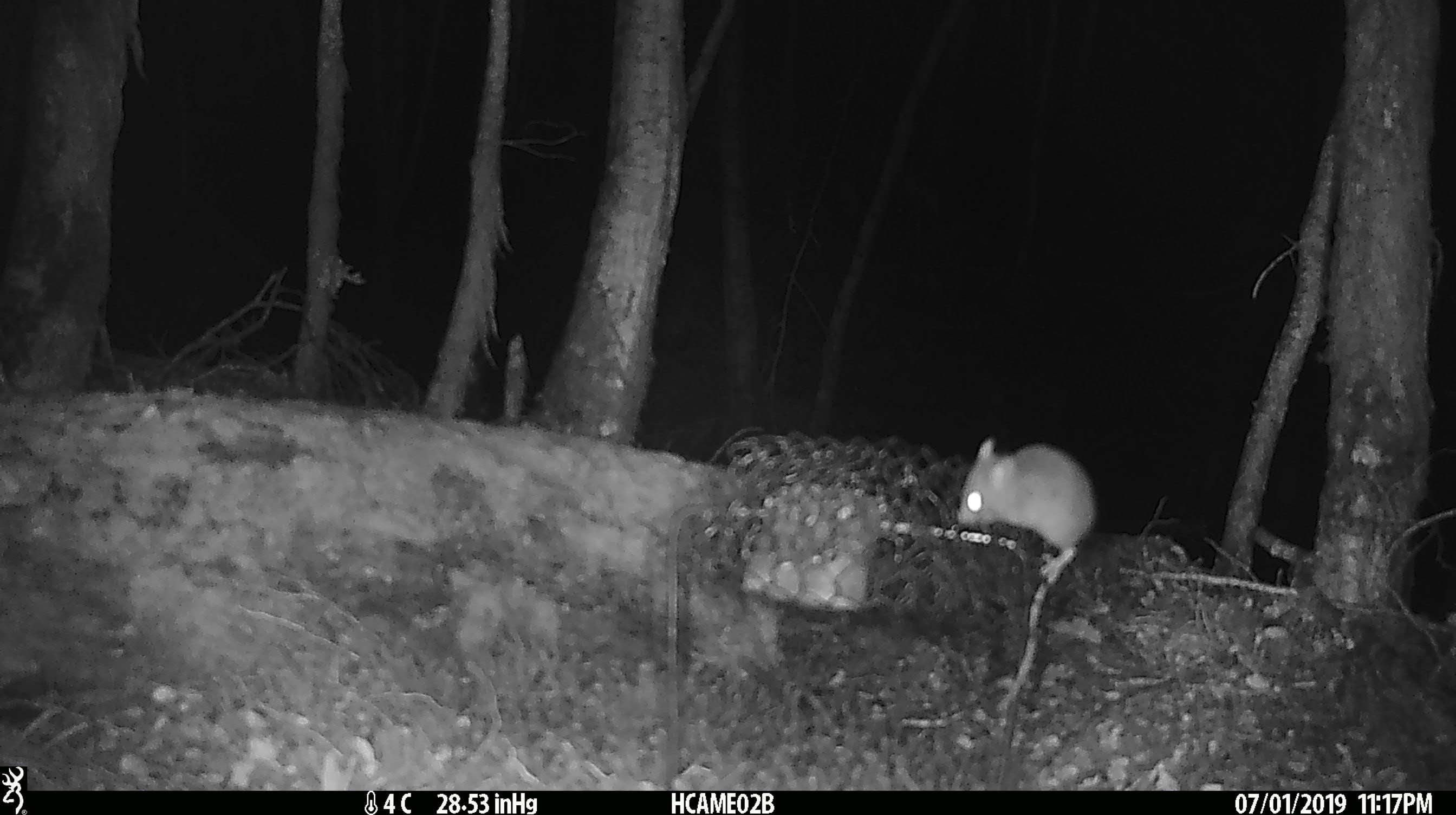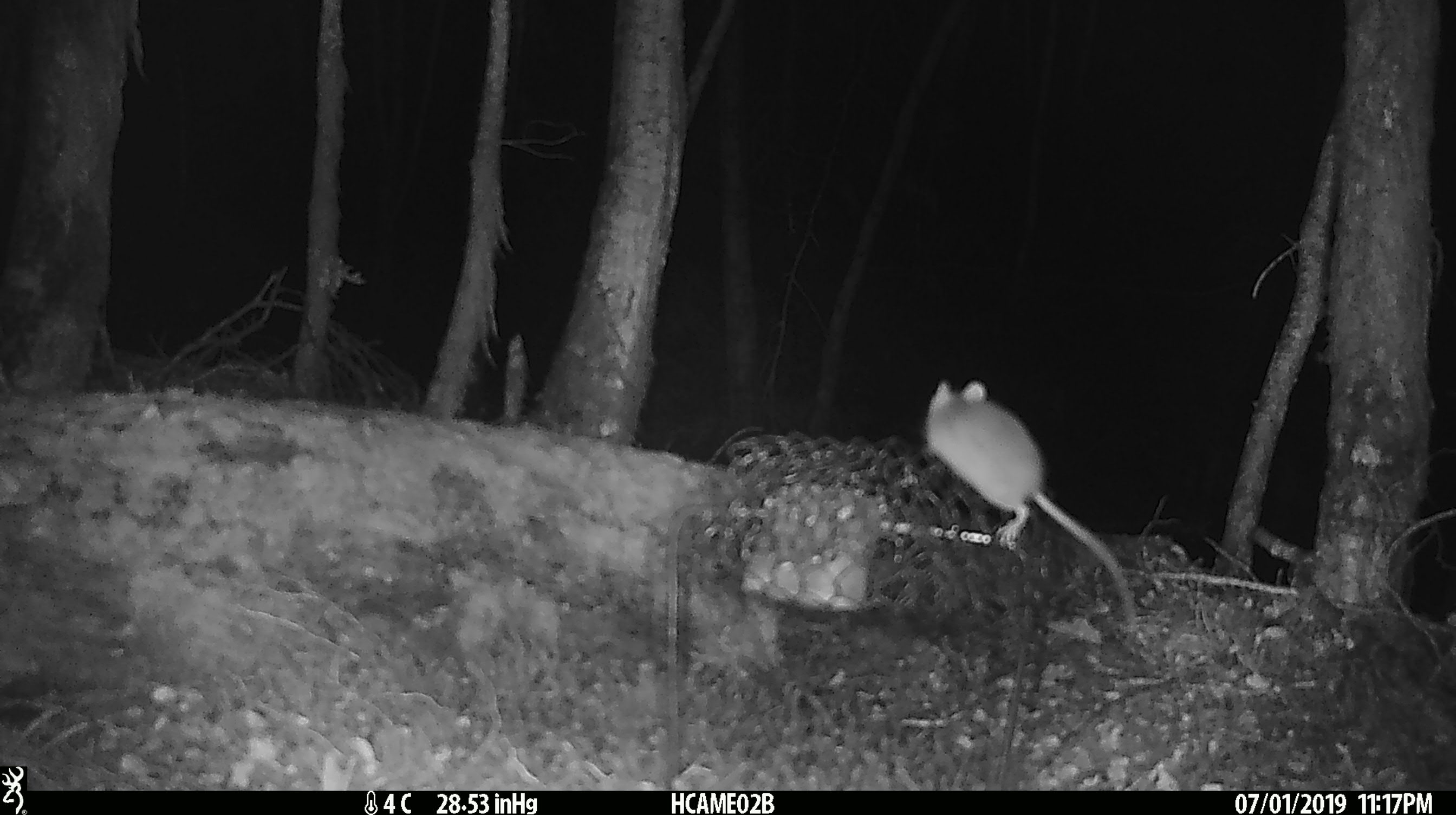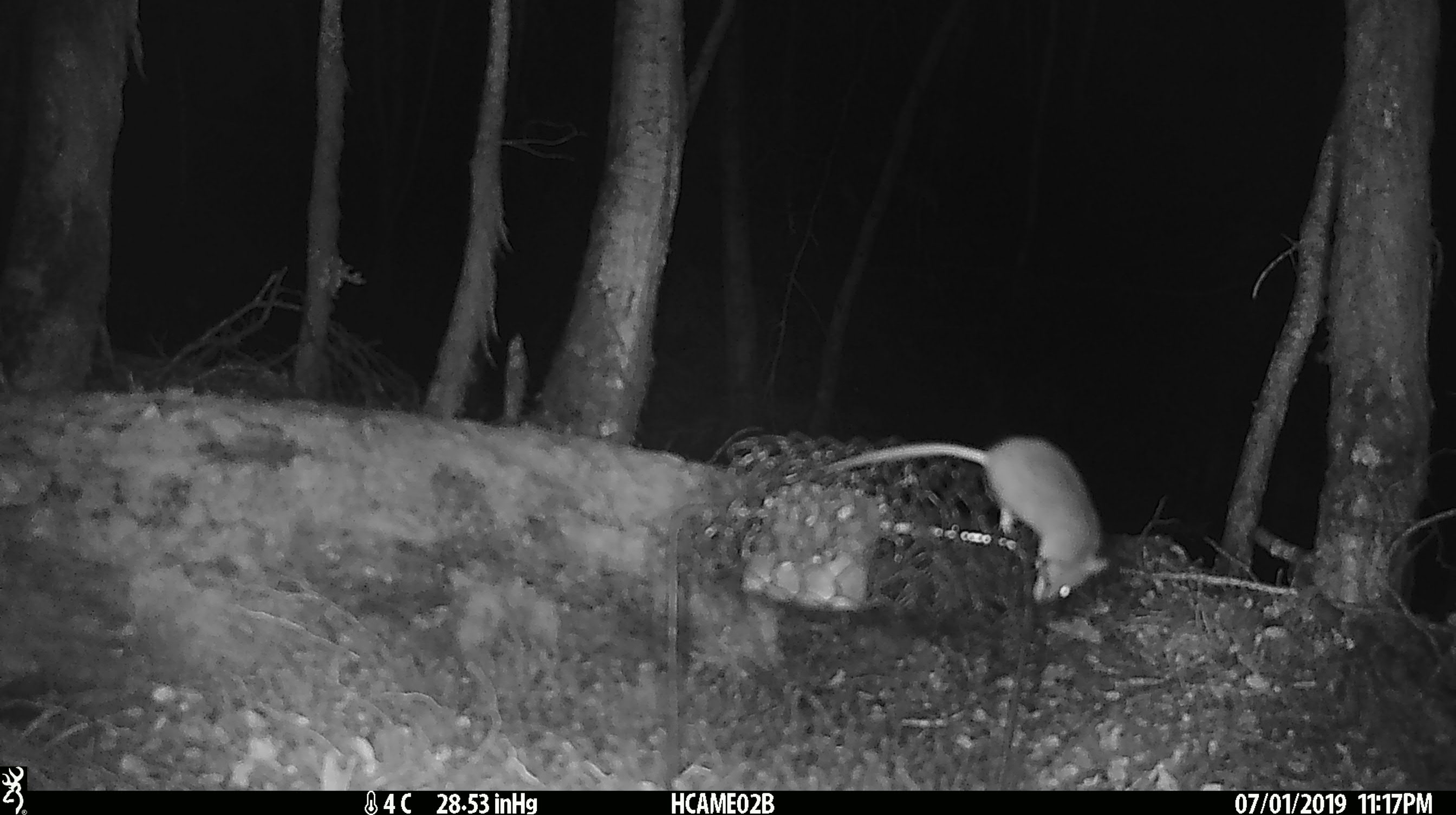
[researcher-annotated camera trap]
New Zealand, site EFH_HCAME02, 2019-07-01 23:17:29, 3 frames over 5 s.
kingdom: Animalia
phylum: Chordata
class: Mammalia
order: Rodentia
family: Muridae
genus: Mus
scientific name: Mus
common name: mouse